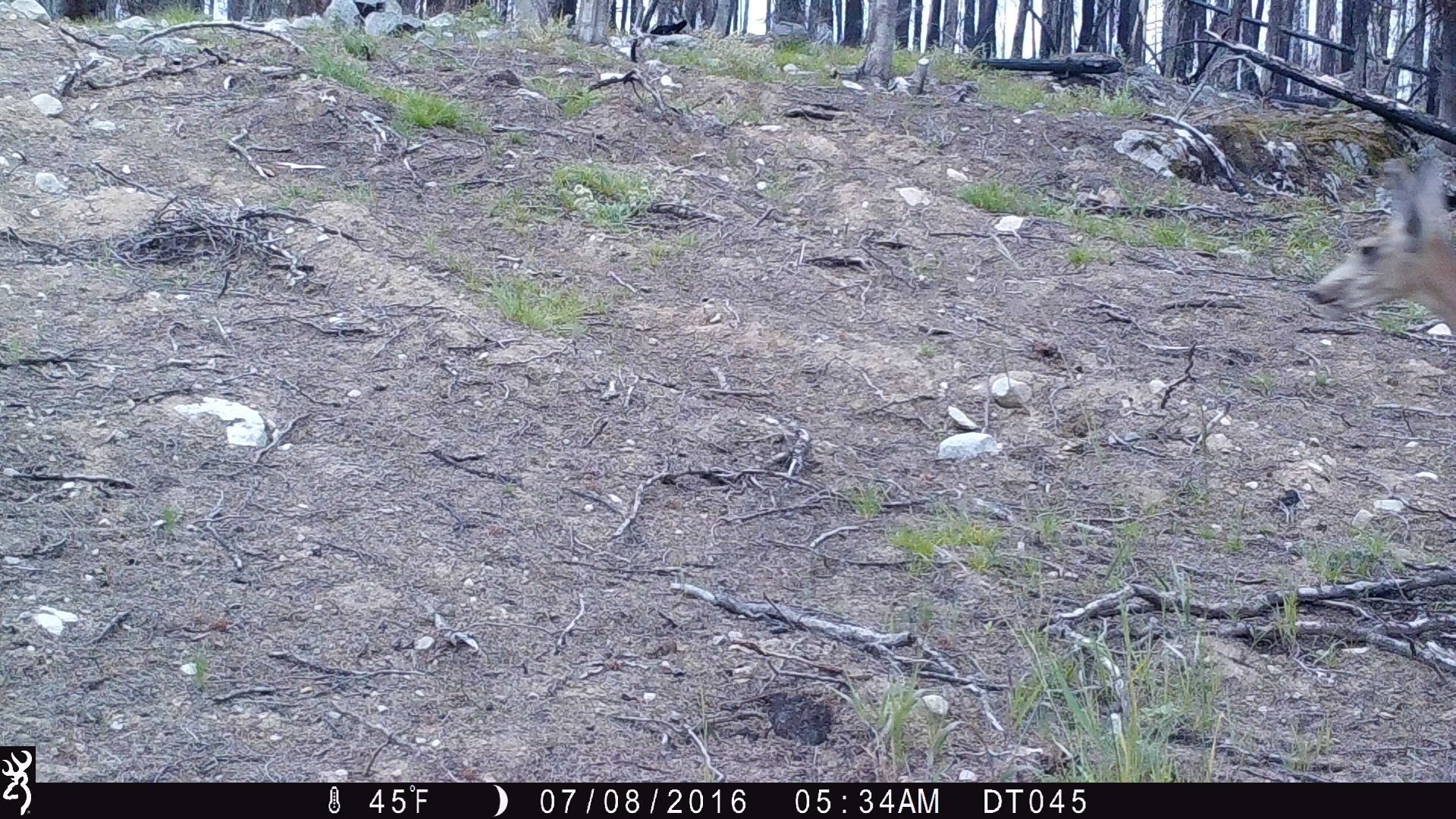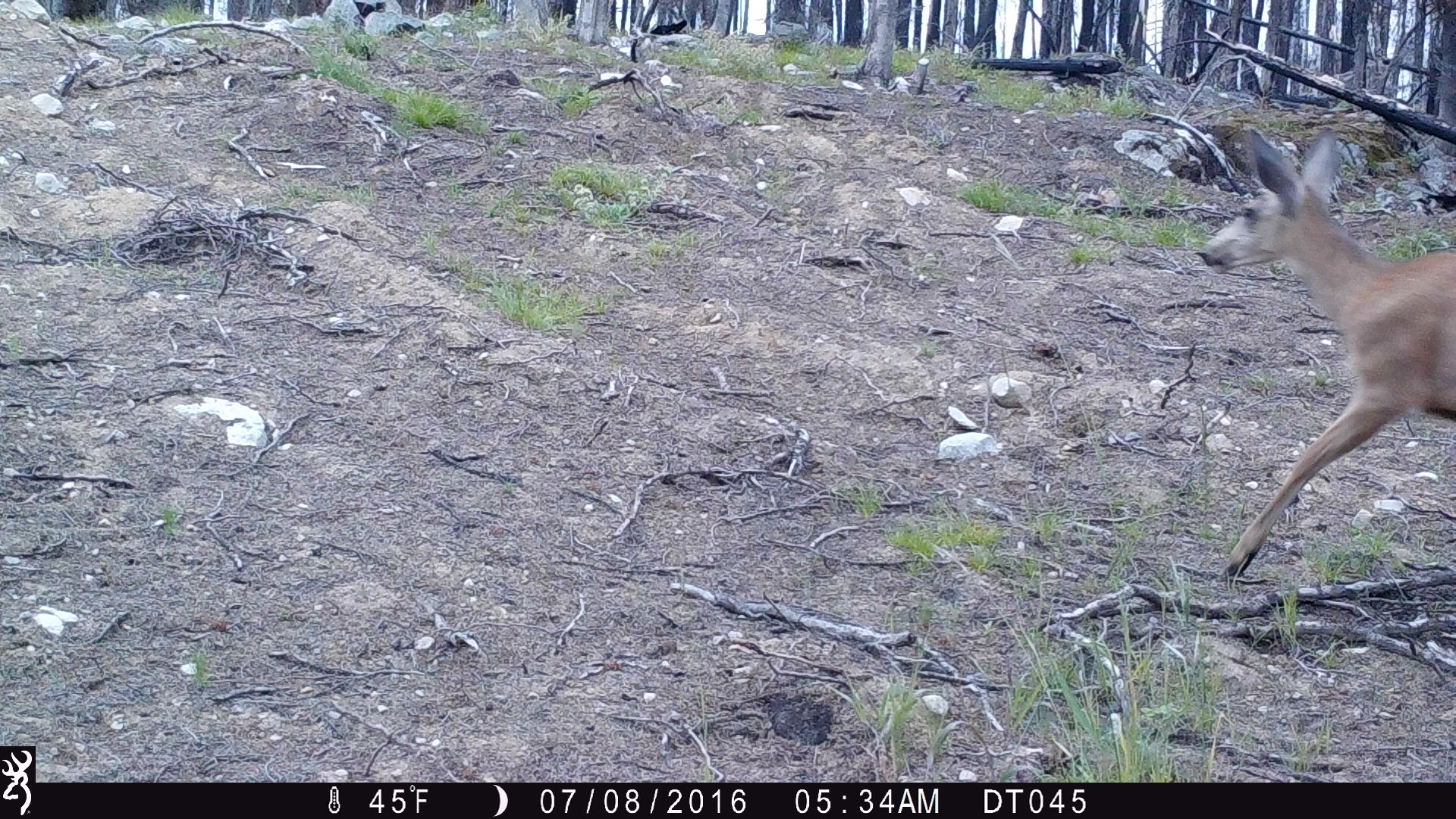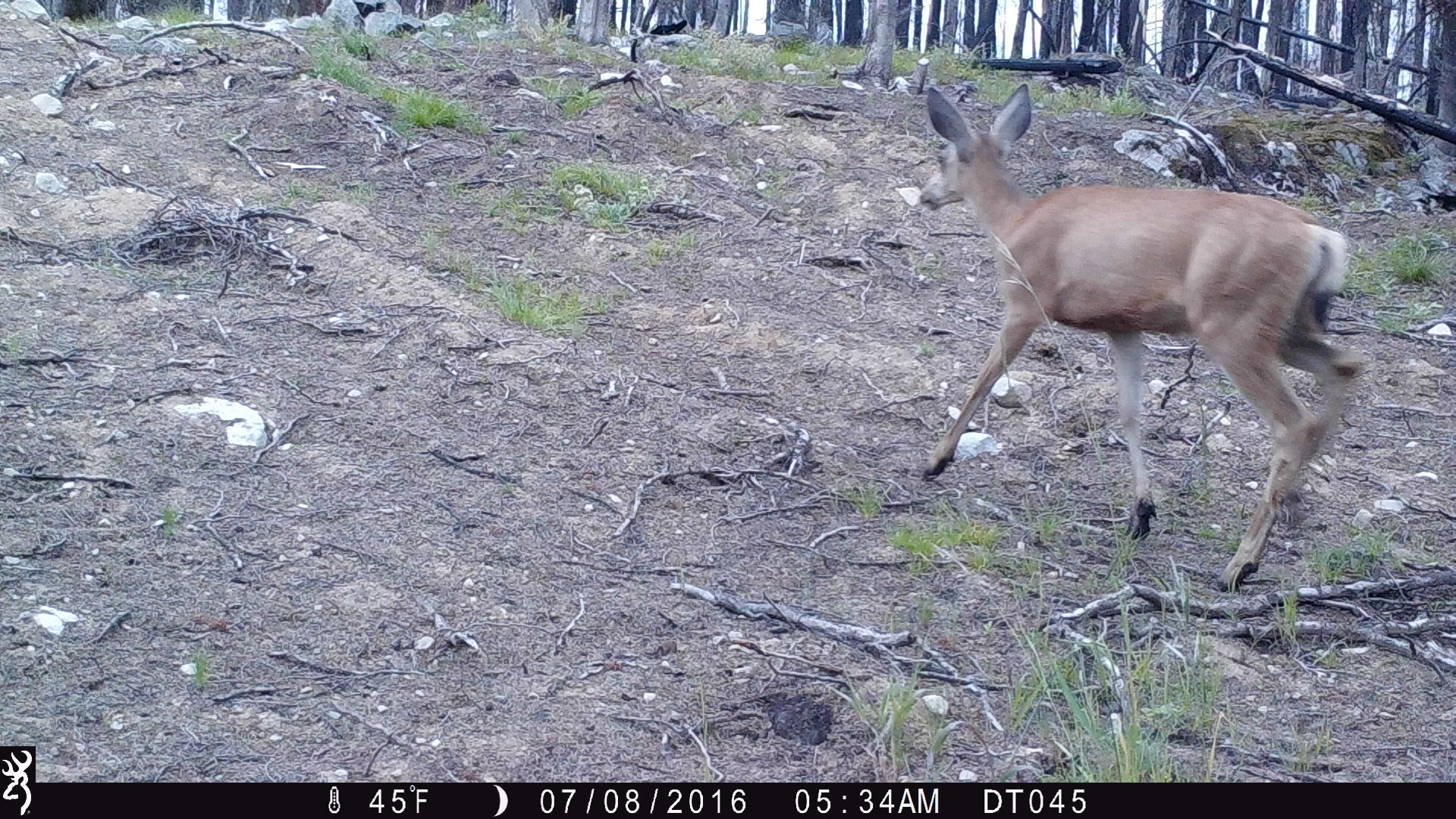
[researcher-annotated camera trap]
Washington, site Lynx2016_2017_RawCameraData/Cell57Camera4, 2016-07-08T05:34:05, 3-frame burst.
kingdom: Animalia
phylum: Chordata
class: Mammalia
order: Artiodactyla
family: Cervidae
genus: Odocoileus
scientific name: Odocoileus hemionus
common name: mule deer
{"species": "Odocoileus hemionus (mule deer)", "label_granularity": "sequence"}